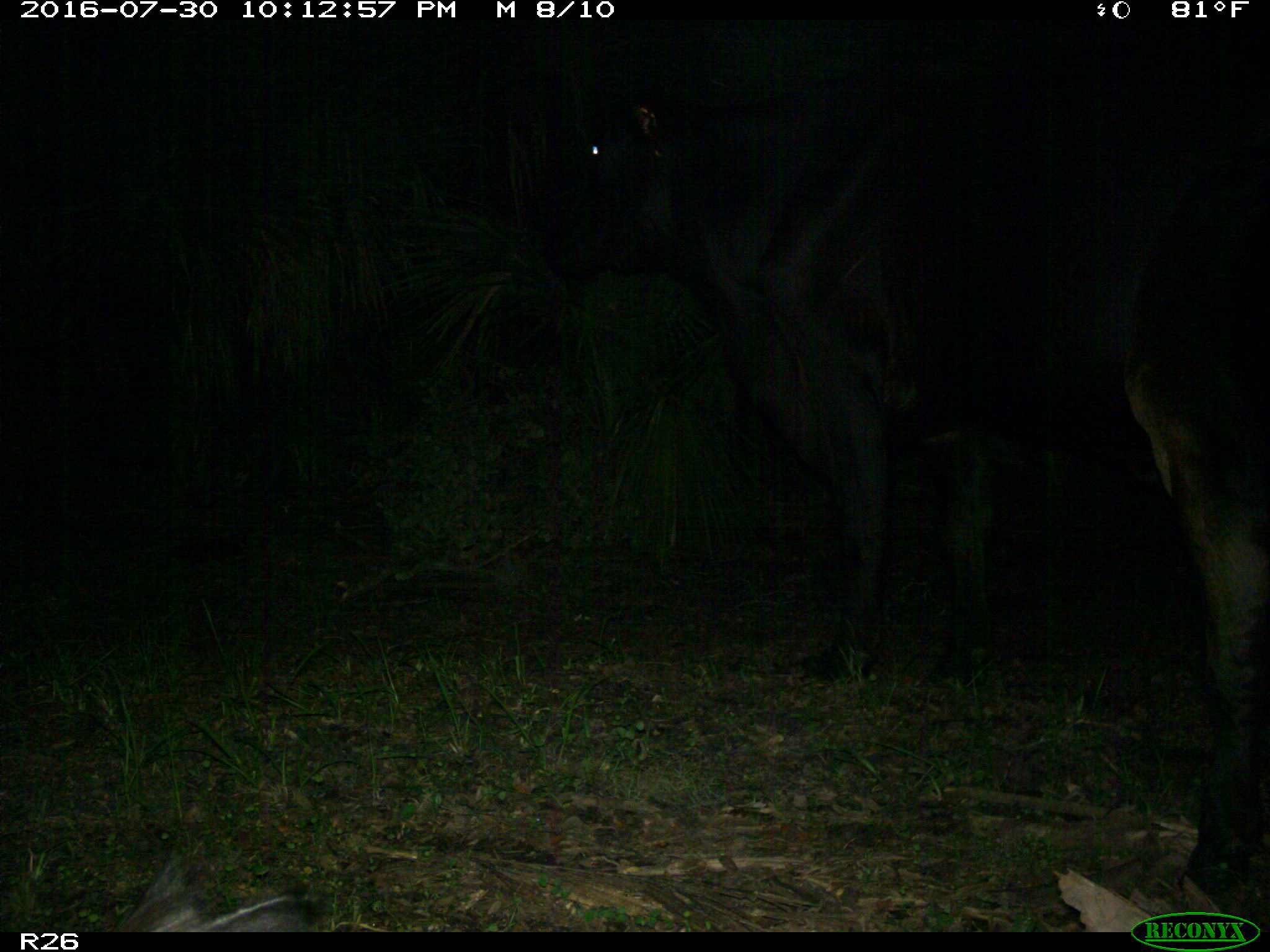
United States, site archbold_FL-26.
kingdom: Animalia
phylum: Chordata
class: Mammalia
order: Artiodactyla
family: Bovidae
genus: Bos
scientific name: Bos taurus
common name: domestic cow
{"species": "Bos taurus (domestic cow)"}